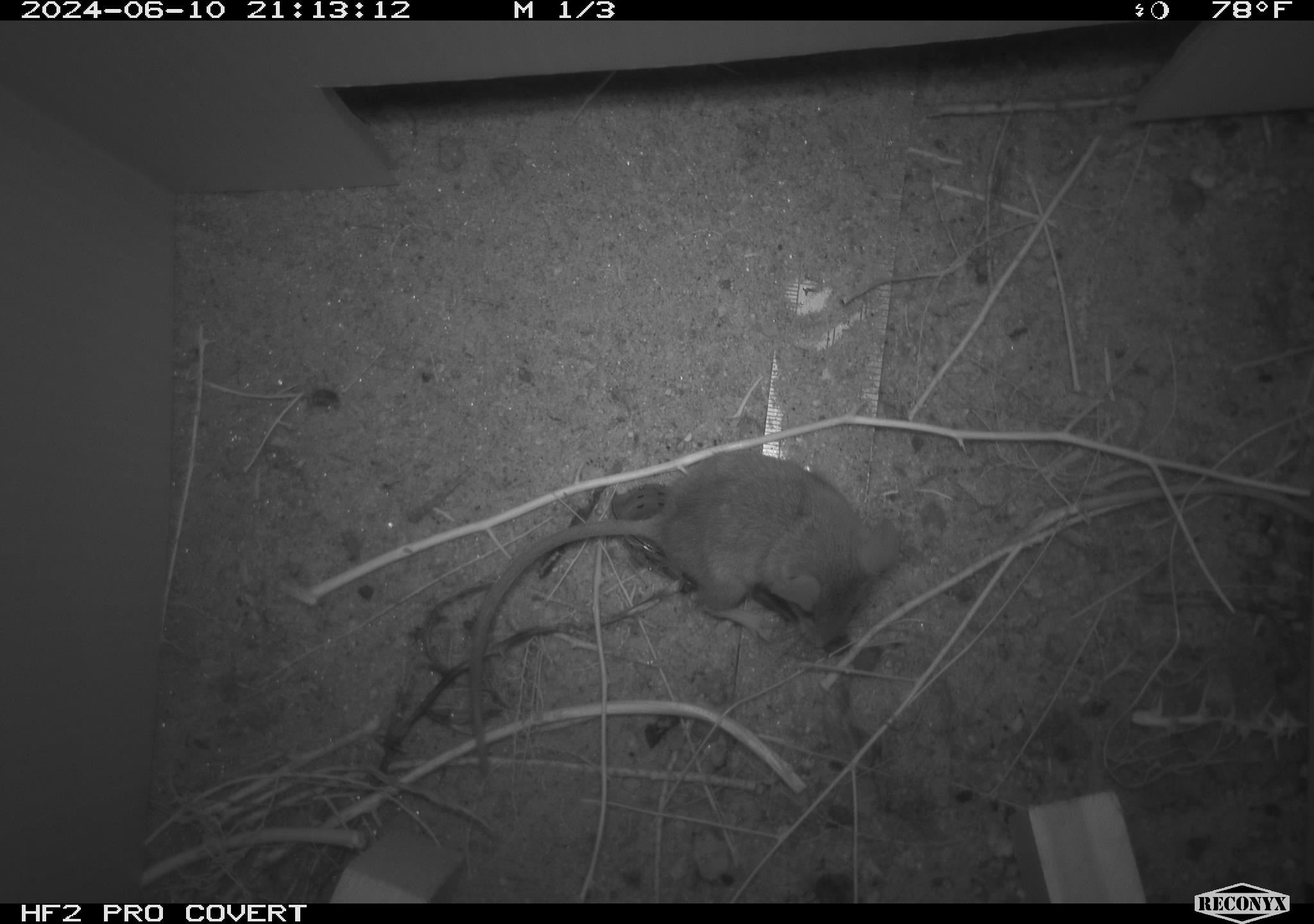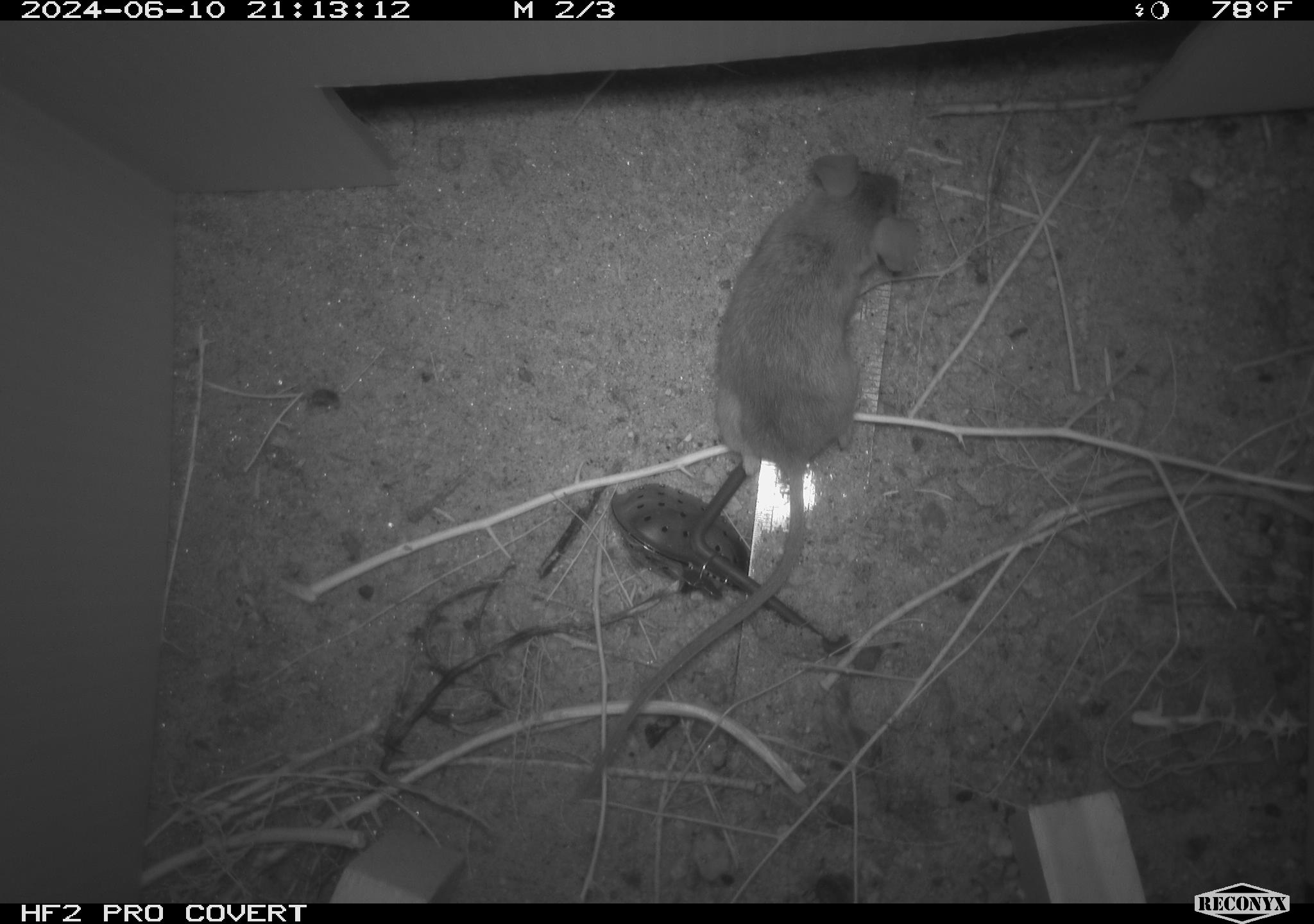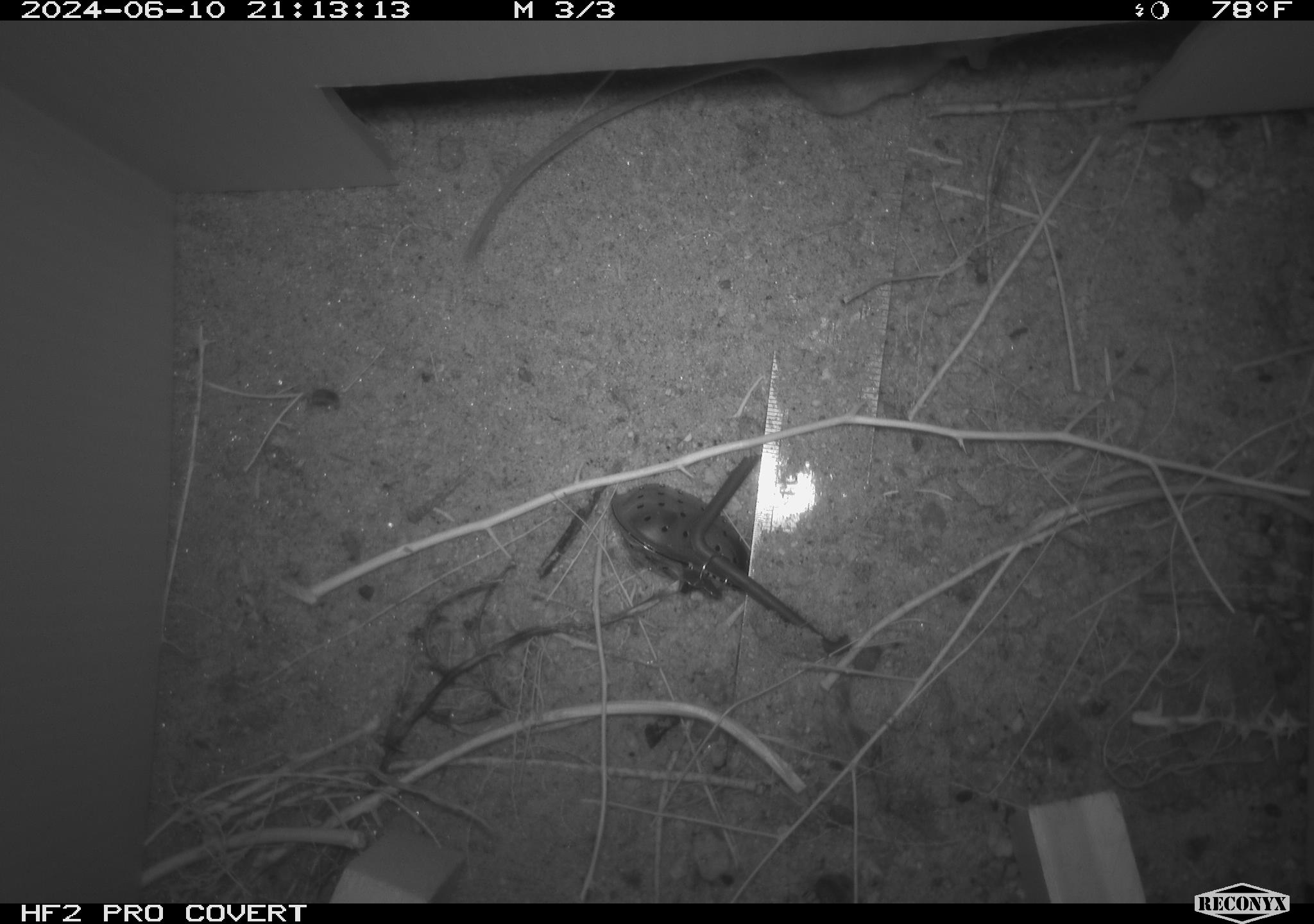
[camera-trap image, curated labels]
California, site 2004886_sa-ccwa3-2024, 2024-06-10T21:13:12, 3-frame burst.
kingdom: Animalia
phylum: Chordata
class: Mammalia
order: Rodentia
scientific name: Rodentia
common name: mouse species